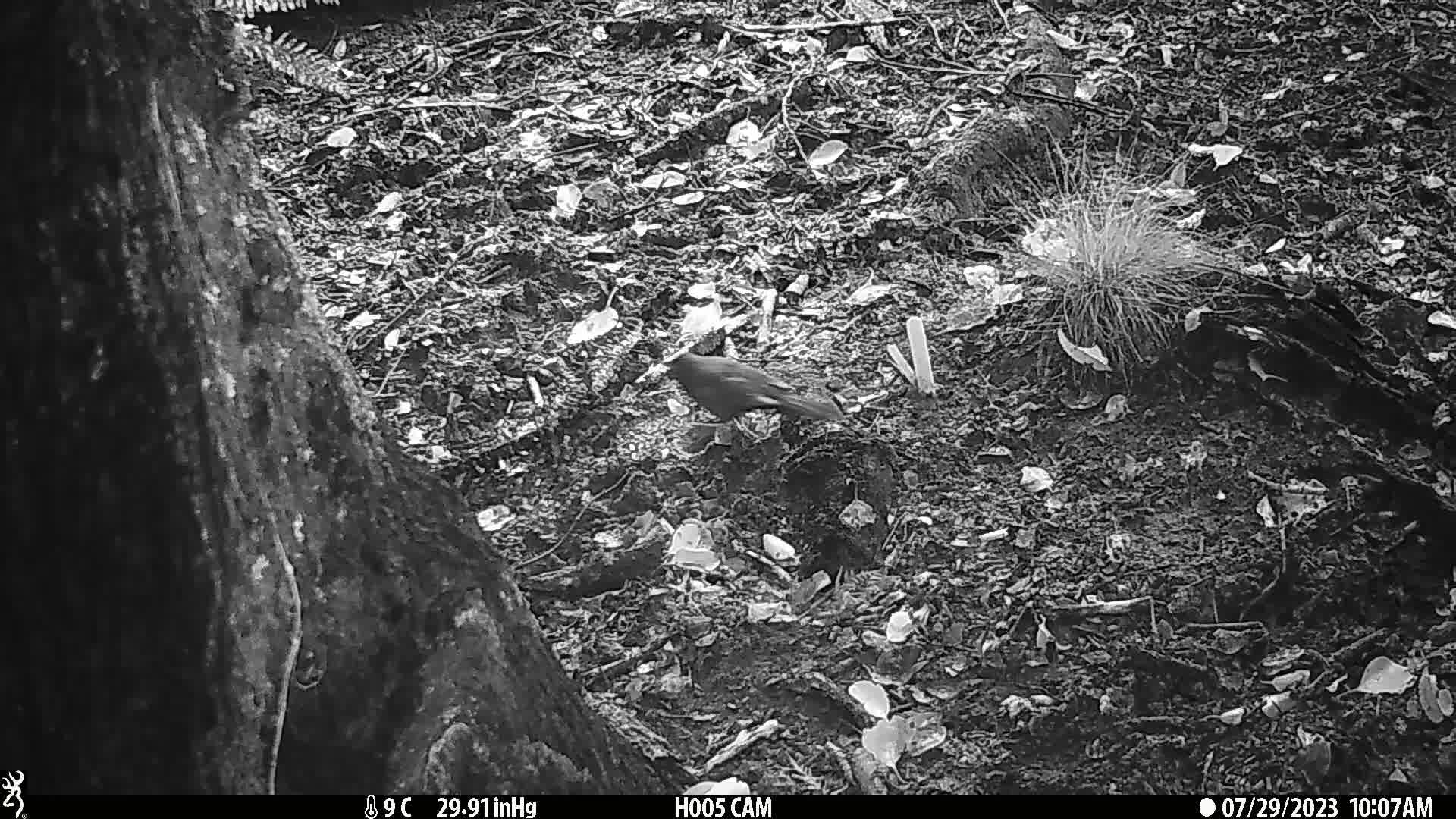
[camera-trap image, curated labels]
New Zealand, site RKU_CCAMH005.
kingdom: Animalia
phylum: Chordata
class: Aves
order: Passeriformes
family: Turdidae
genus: Turdus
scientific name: Turdus merula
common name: eurasian blackbird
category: blackbird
Blackbird (eurasian blackbird) (Turdus merula).